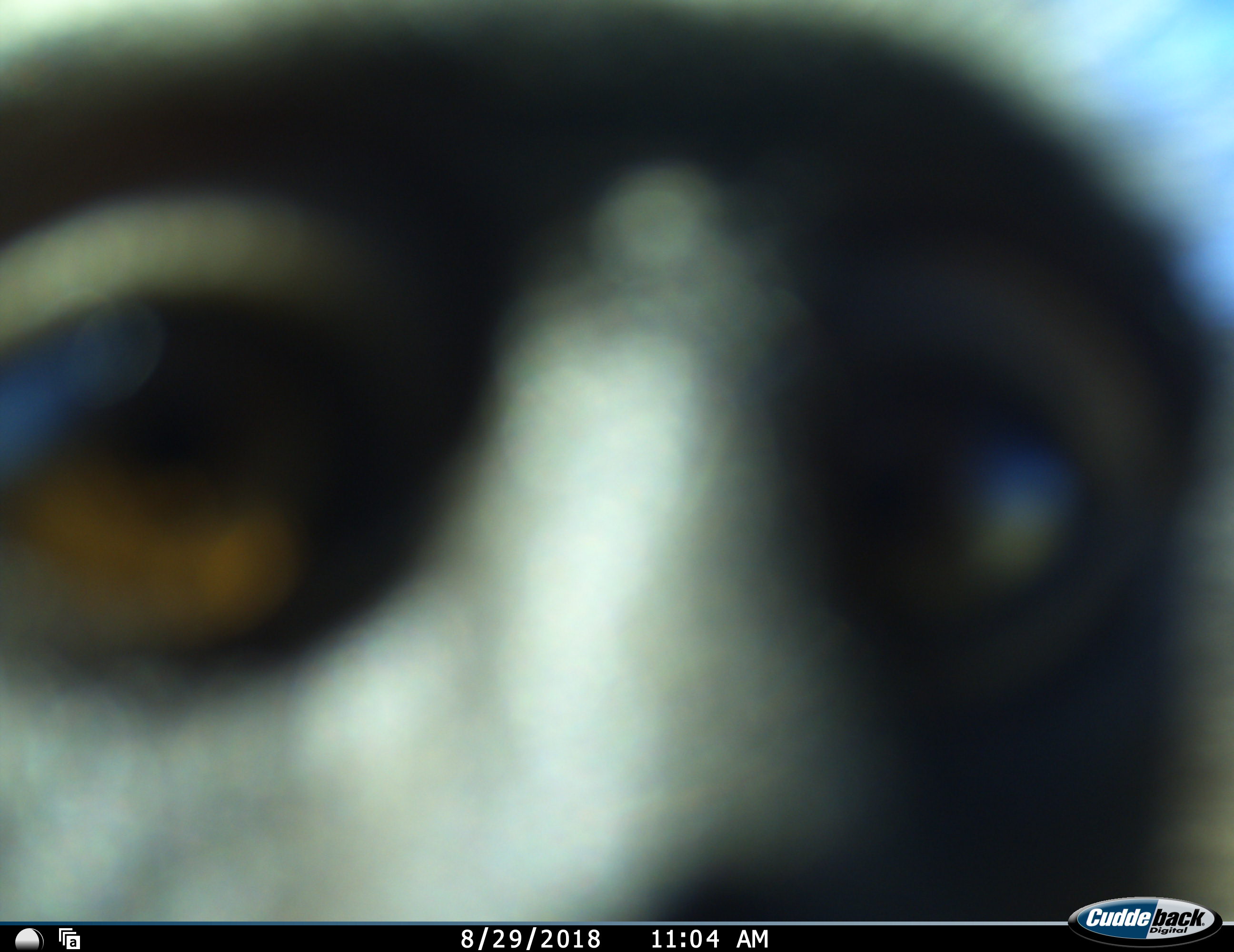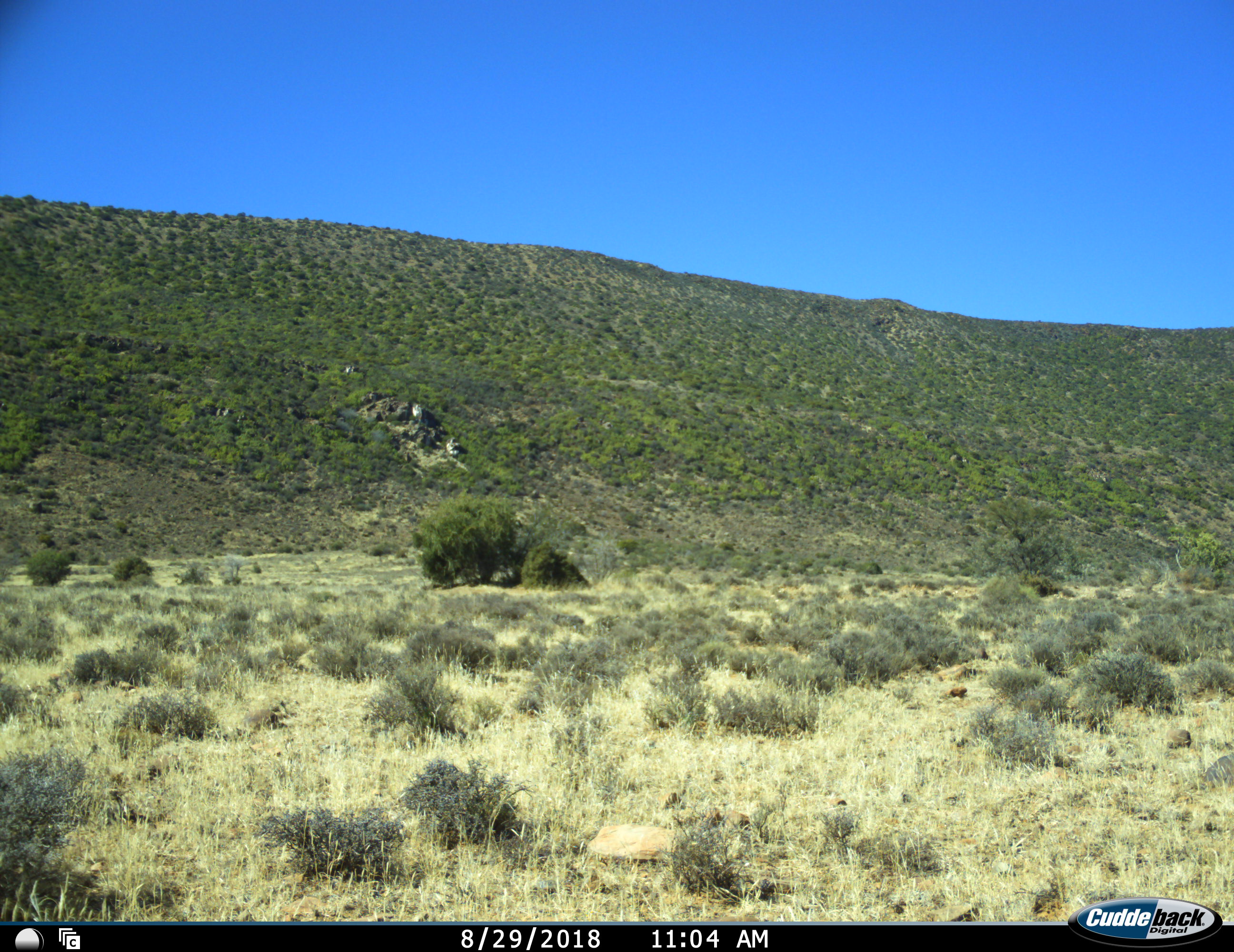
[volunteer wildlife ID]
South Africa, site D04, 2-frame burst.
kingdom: Animalia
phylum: Chordata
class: Mammalia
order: Primates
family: Cercopithecidae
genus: Chlorocebus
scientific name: Chlorocebus pygerythrus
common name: vervet monkey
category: monkeyvervet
Monkeyvervet (vervet monkey) (Chlorocebus pygerythrus), count 1. Behavior (volunteer vote fractions): standing 56%, resting 0%, moving 56%, interacting 22%. Young present (vote fraction): 0%. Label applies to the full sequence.